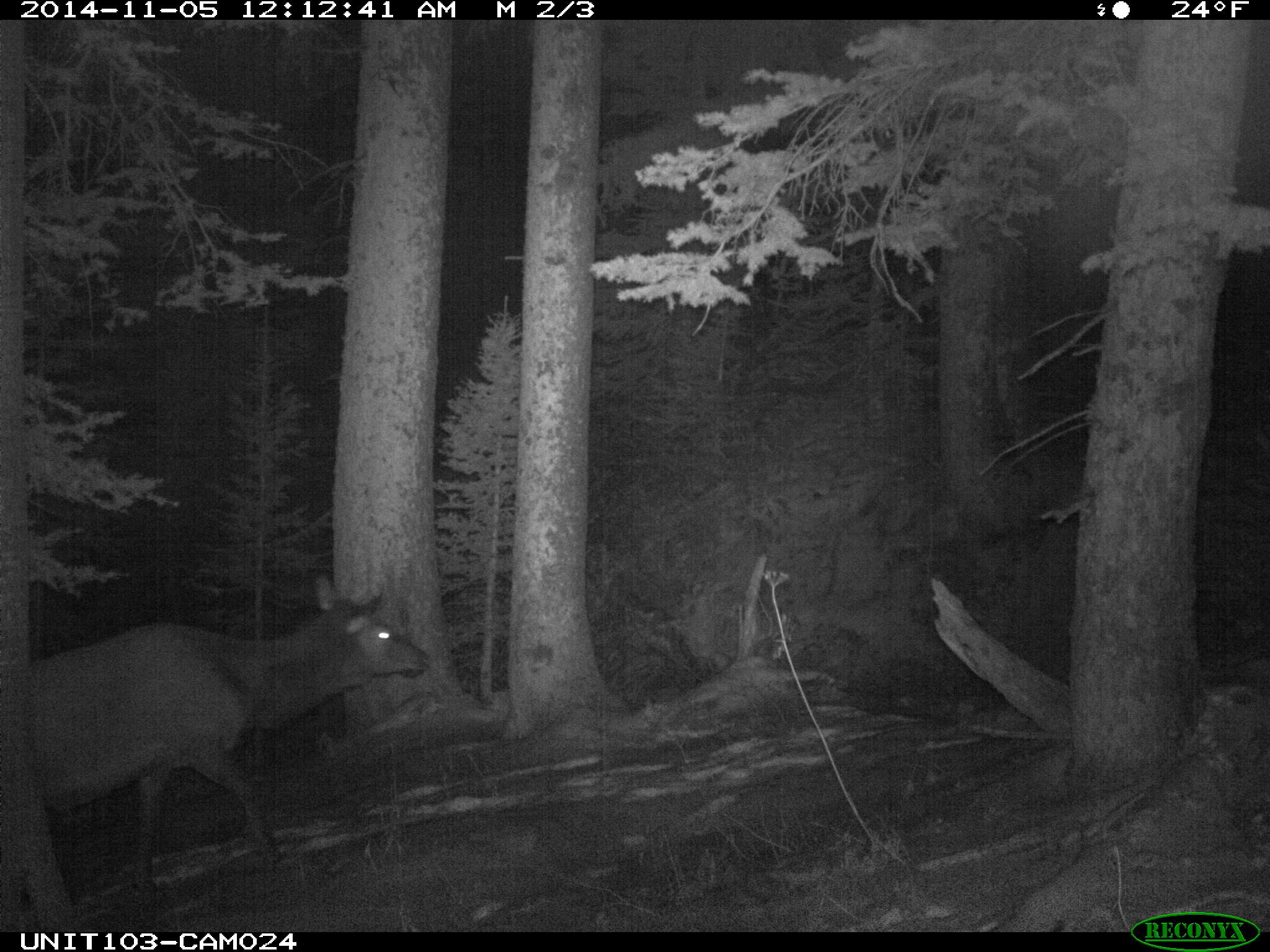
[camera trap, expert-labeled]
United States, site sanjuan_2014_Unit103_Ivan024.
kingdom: Animalia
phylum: Chordata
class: Mammalia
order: Artiodactyla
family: Cervidae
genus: Cervus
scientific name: Cervus elaphus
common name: red deer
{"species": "Cervus elaphus (red deer)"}